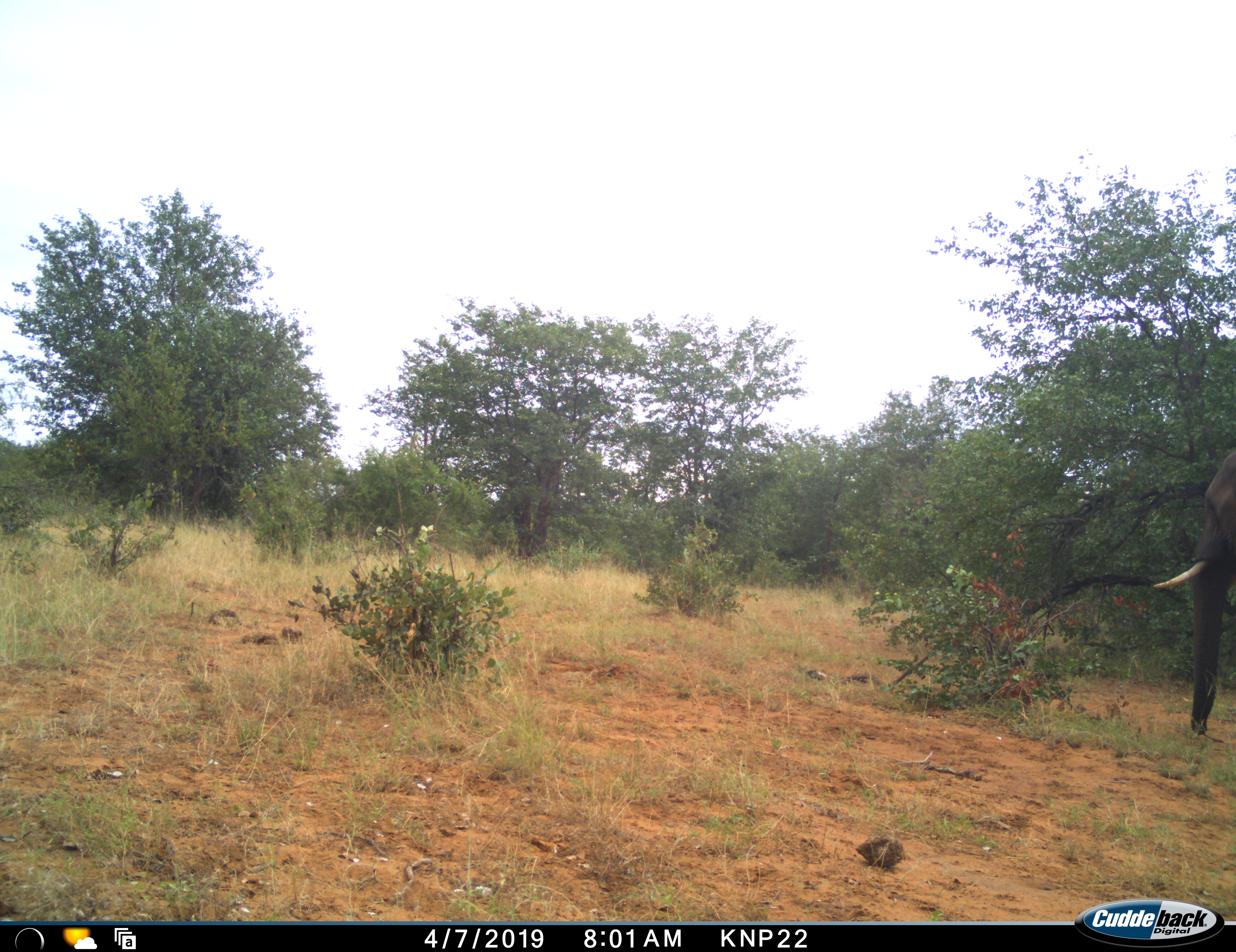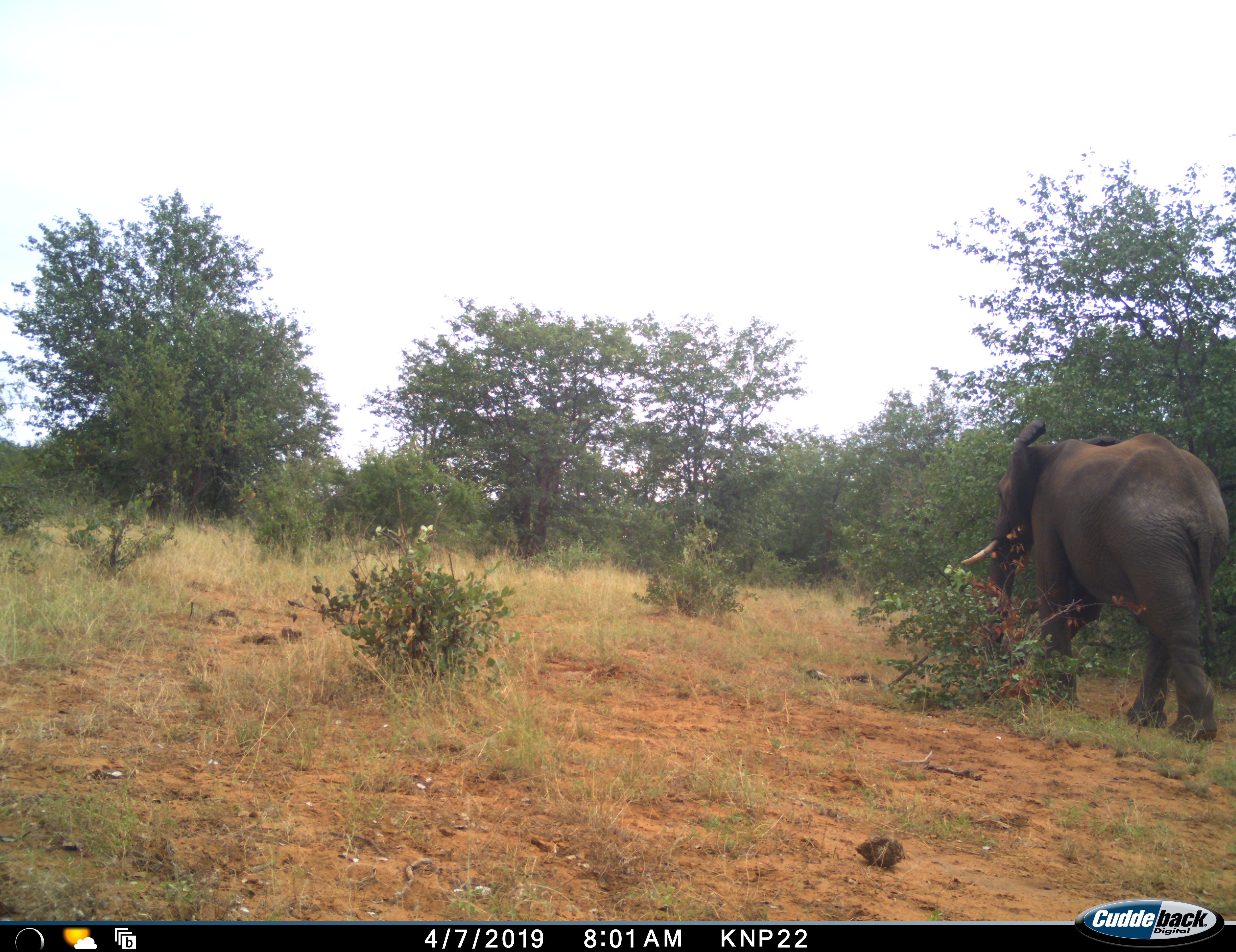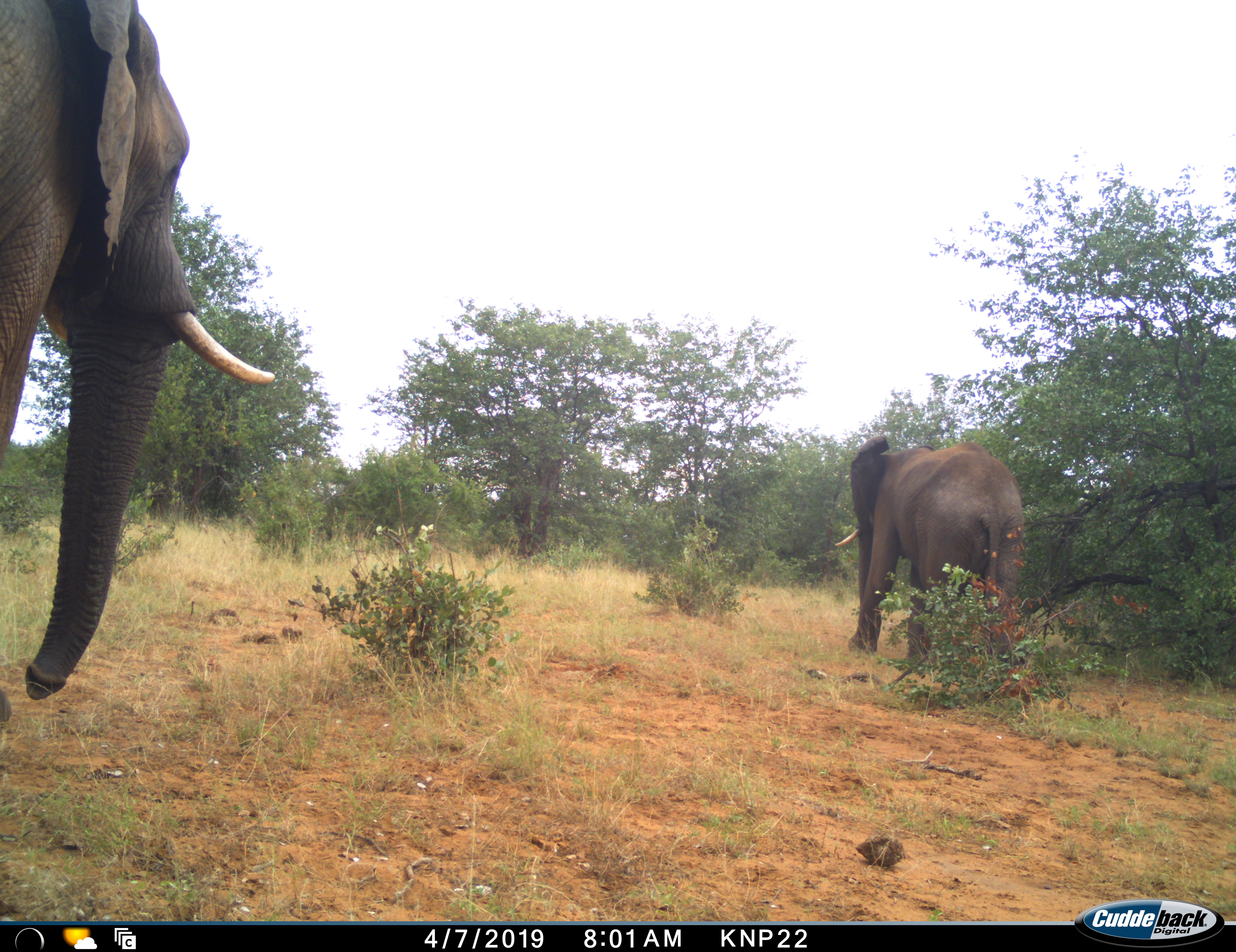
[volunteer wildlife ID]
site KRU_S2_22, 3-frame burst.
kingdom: Animalia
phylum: Chordata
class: Mammalia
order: Proboscidea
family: Elephantidae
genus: Loxodonta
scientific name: Loxodonta africana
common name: african bush elephant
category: elephant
Elephant (african bush elephant) (Loxodonta africana), count 2. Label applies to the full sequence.